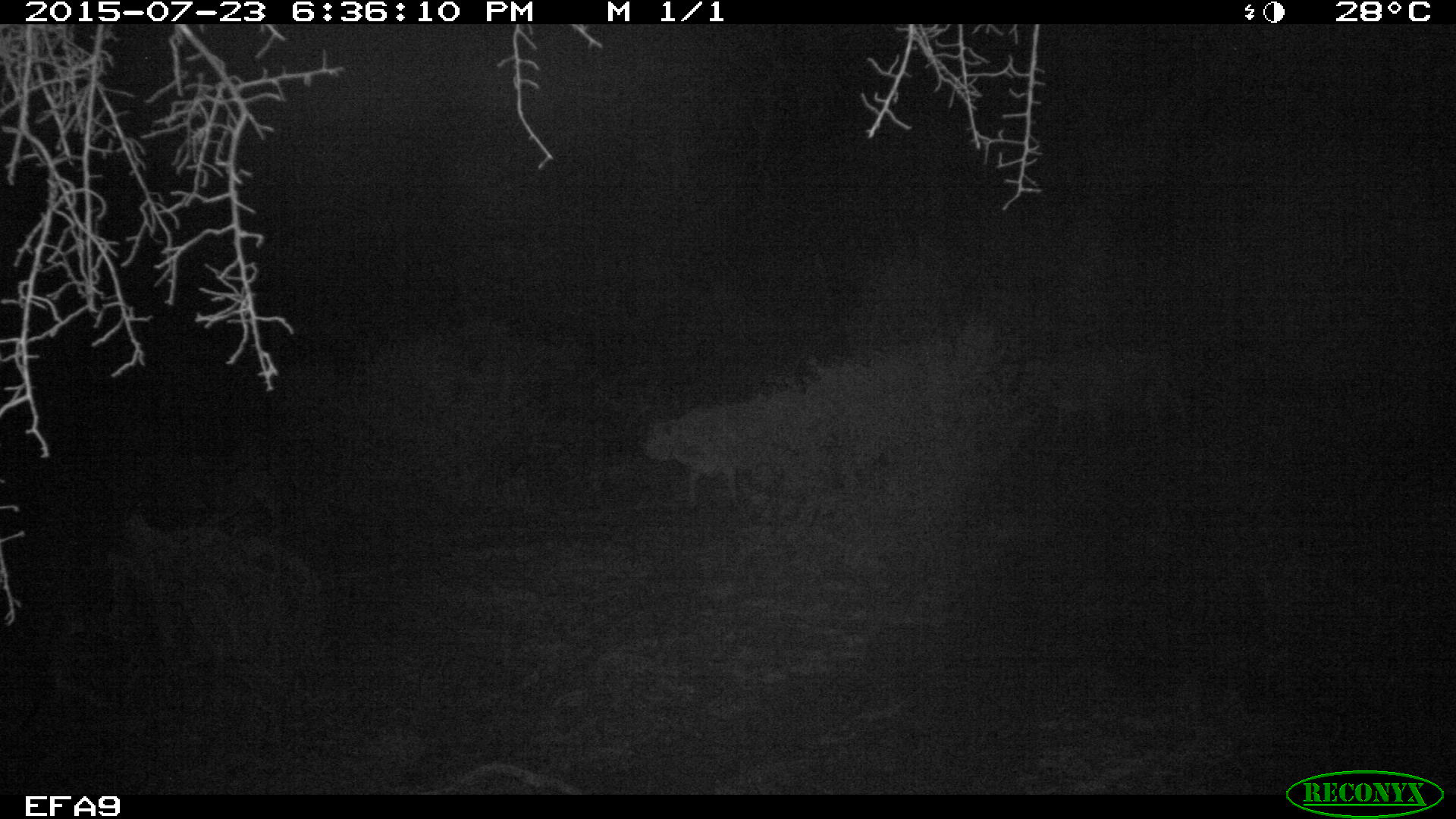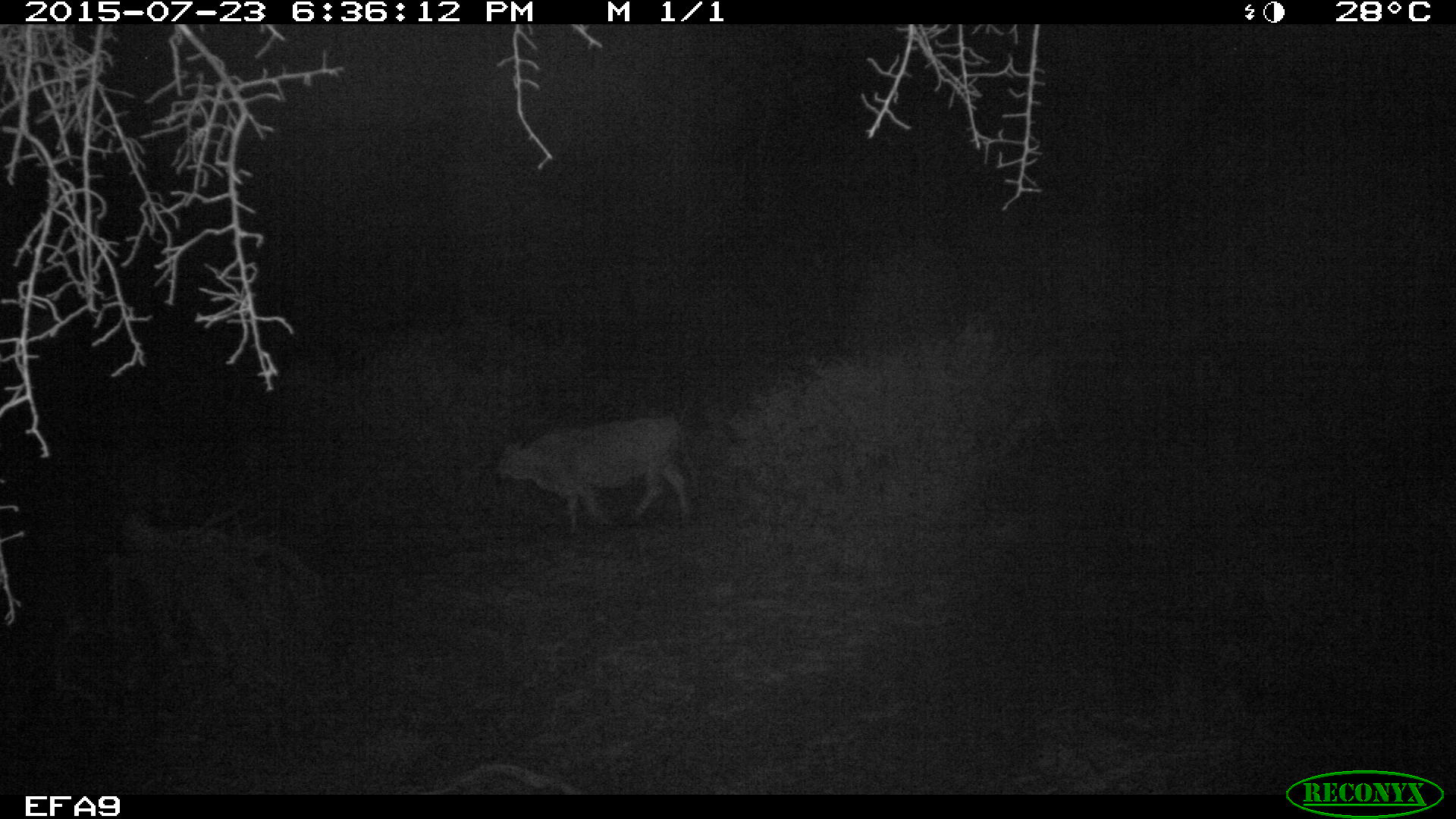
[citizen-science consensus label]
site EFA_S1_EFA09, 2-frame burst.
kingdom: Animalia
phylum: Chordata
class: Mammalia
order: Artiodactyla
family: Bovidae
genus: Bos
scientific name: Bos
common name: cattle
Cattle (Bos), count 1. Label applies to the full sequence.